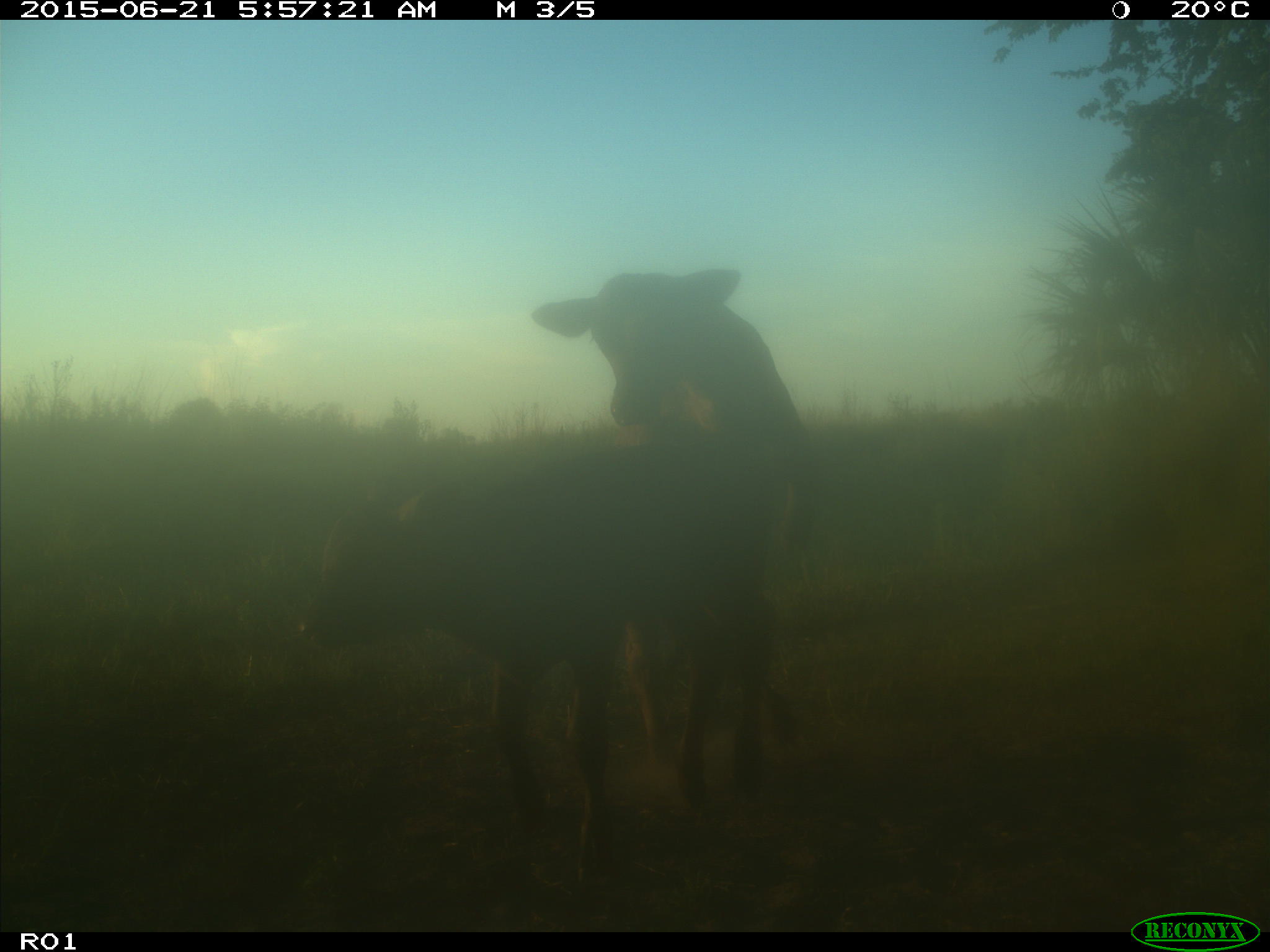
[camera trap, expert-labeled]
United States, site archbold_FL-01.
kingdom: Animalia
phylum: Chordata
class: Mammalia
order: Artiodactyla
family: Bovidae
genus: Bos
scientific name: Bos taurus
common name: domestic cow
Bos taurus (domestic cow).